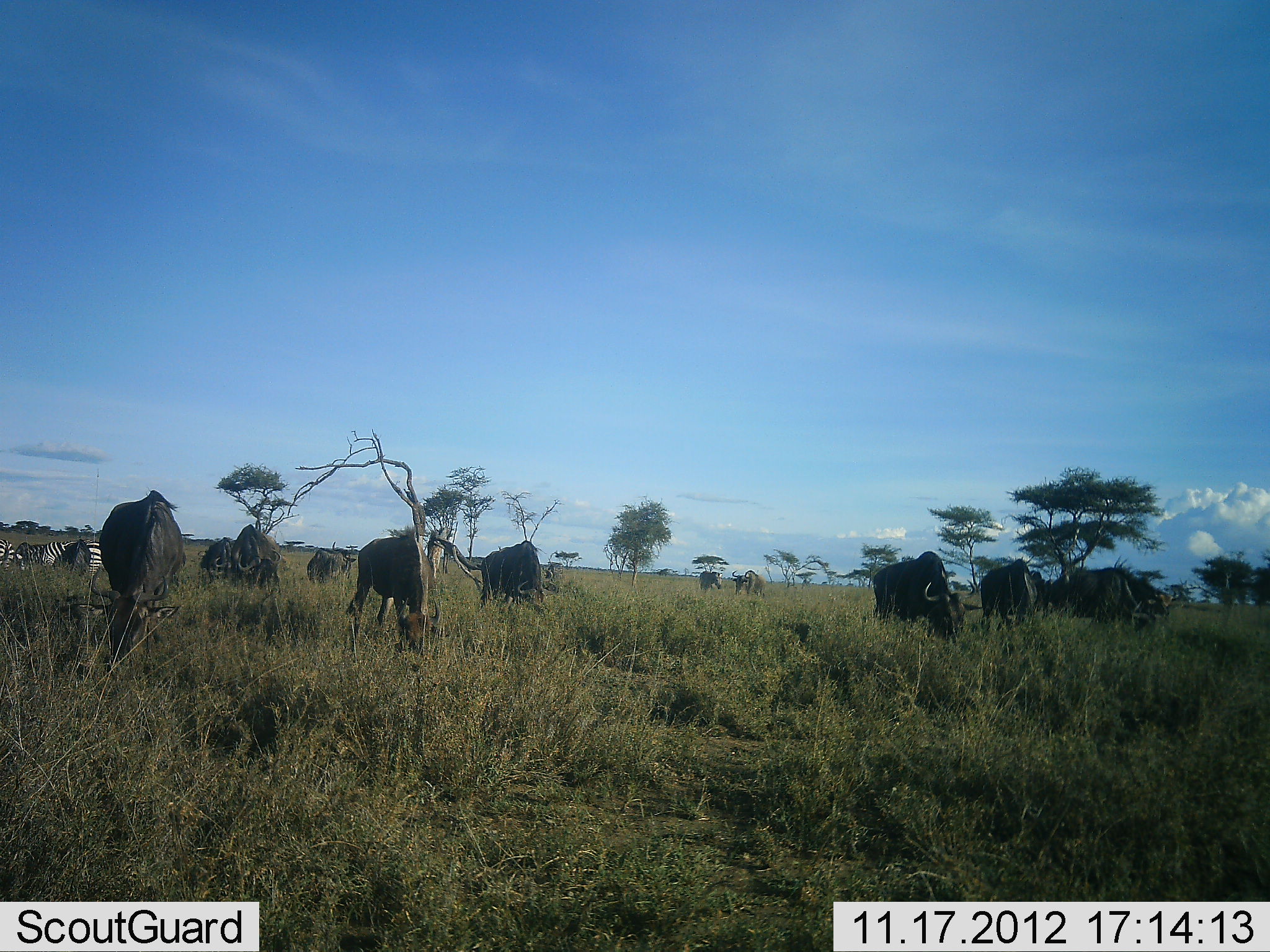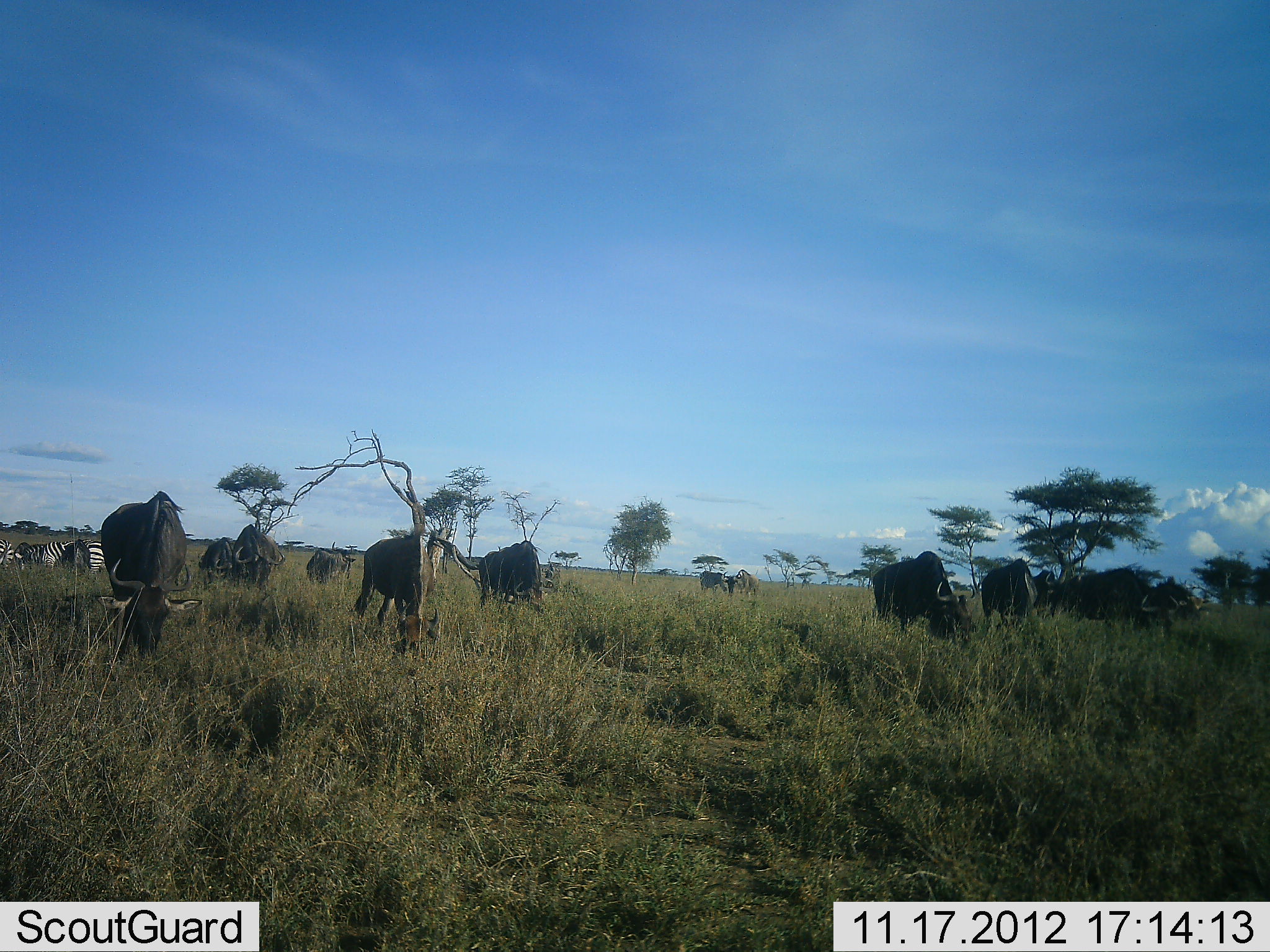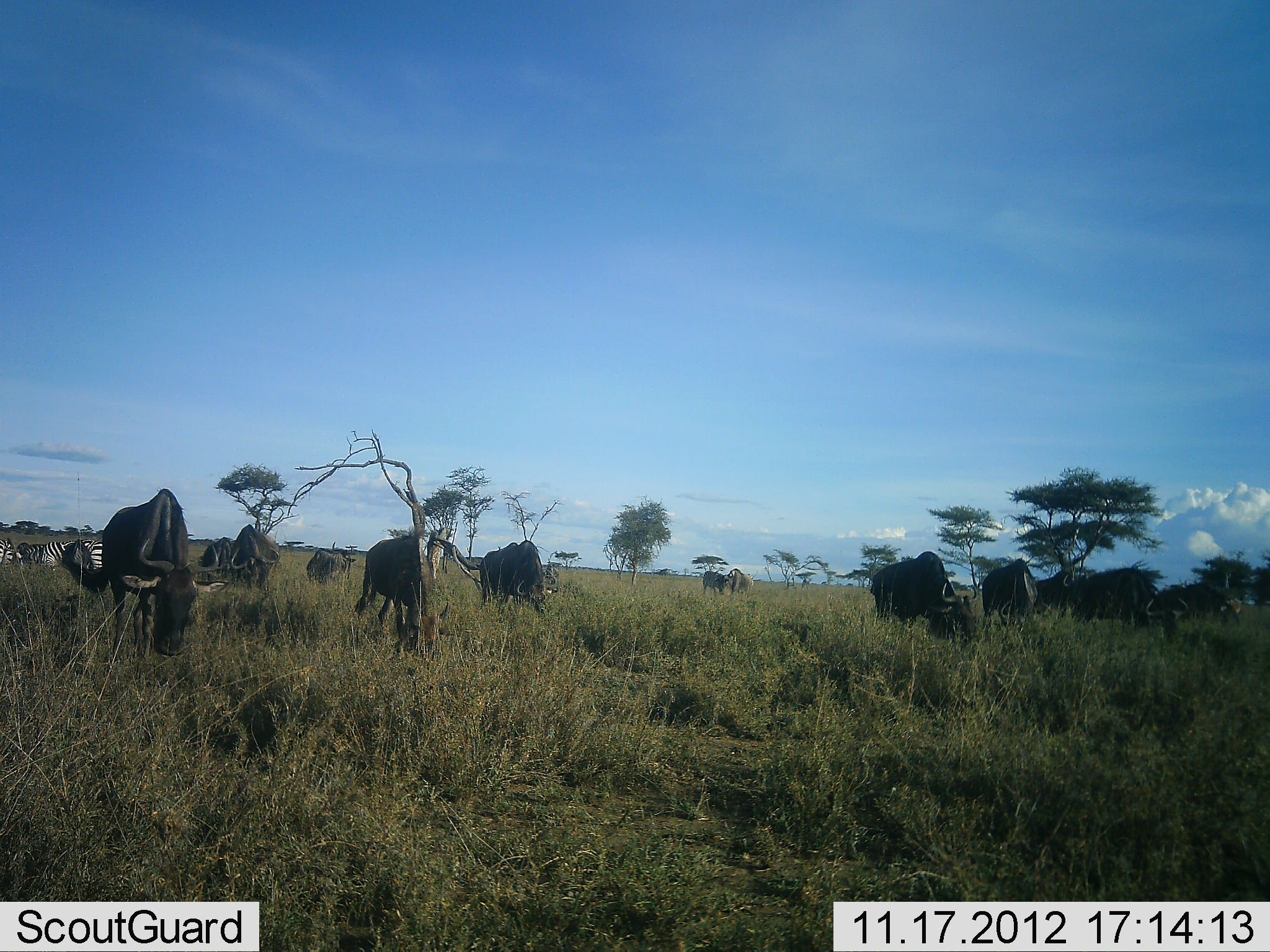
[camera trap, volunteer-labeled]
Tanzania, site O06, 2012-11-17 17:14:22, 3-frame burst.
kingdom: Animalia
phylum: Chordata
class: Mammalia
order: Artiodactyla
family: Bovidae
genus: Connochaetes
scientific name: Connochaetes taurinus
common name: blue wildebeest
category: wildebeest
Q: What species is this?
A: Wildebeest (blue wildebeest) (Connochaetes taurinus).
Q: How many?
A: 11-50.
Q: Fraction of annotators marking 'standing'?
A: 27%.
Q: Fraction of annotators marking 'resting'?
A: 0%.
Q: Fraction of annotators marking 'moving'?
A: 27%.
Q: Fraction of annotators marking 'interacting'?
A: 0%.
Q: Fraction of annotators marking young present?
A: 0%.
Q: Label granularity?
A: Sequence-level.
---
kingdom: Animalia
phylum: Chordata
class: Mammalia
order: Perissodactyla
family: Equidae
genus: Equus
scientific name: Equus quagga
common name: plains zebra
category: zebra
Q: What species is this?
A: Zebra (plains zebra) (Equus quagga).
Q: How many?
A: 4.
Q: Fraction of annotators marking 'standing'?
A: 55%.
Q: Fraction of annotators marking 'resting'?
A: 0%.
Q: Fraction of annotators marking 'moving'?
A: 0%.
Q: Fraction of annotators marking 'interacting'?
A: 0%.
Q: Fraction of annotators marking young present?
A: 0%.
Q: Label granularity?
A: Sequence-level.